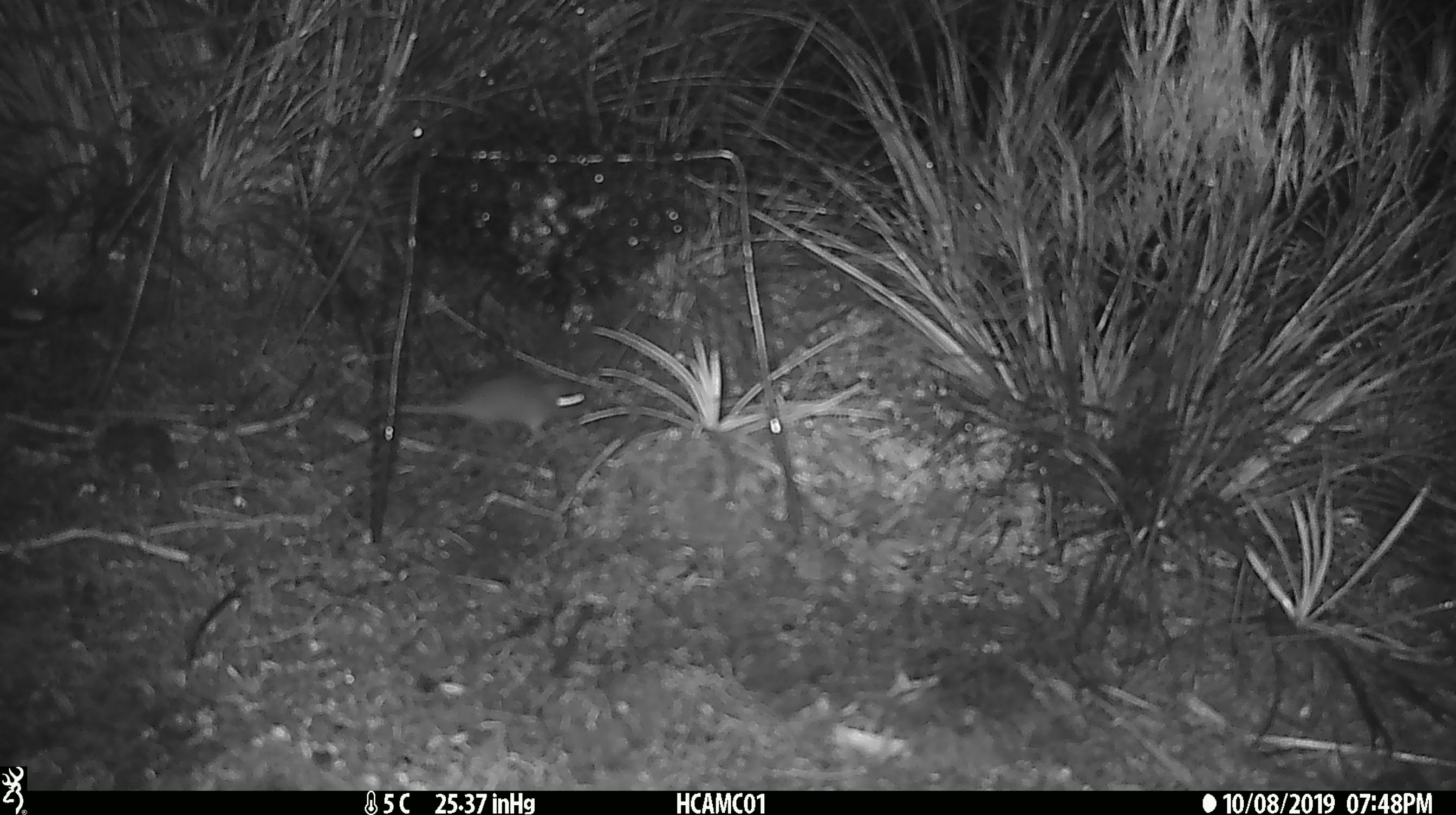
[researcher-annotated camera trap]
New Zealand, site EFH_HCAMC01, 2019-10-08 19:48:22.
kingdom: Animalia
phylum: Chordata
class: Mammalia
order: Rodentia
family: Muridae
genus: Mus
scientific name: Mus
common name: mouse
Mouse (Mus).